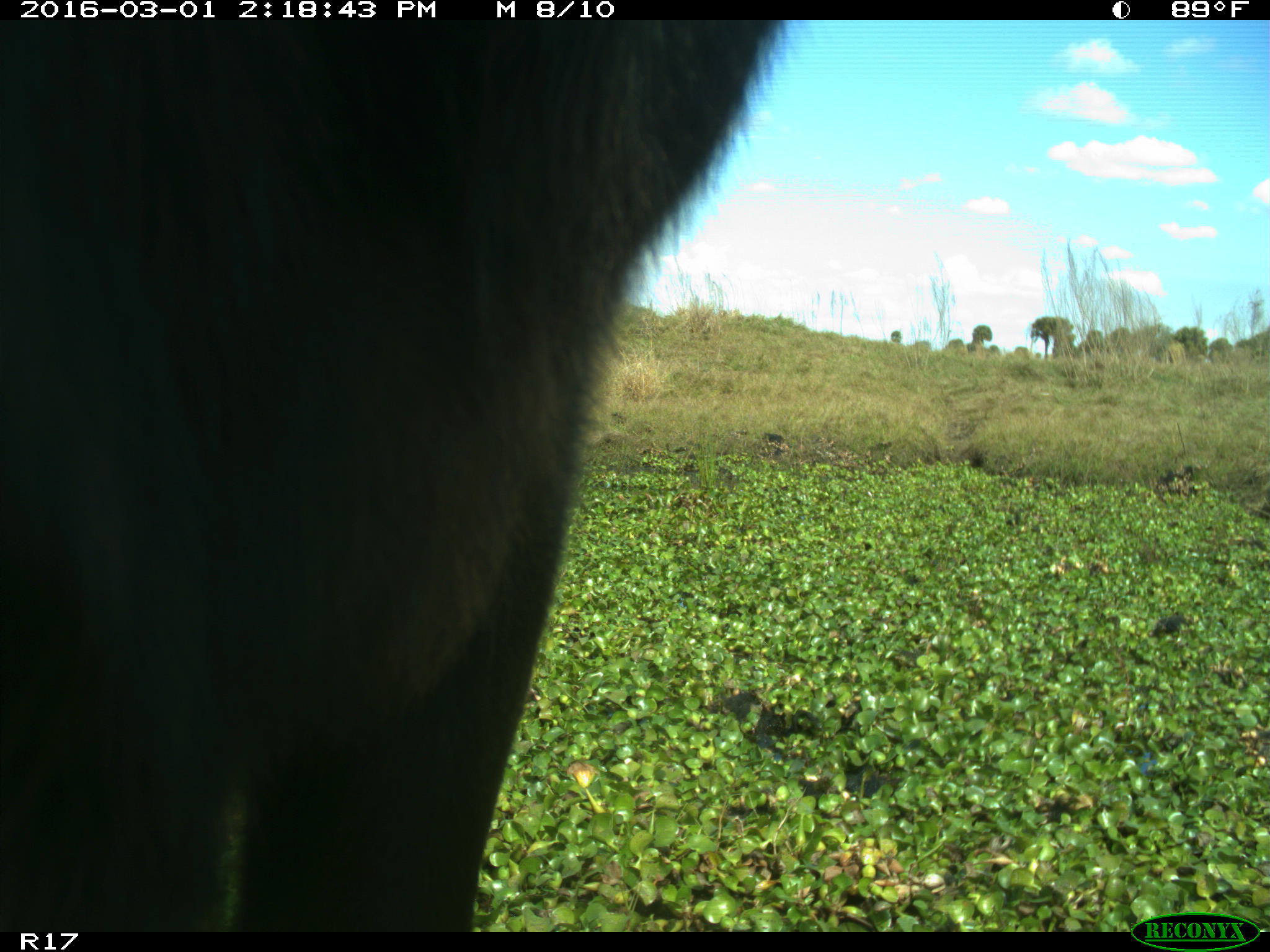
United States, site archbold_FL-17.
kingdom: Animalia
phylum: Chordata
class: Mammalia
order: Artiodactyla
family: Bovidae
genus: Bos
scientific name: Bos taurus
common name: domestic cow